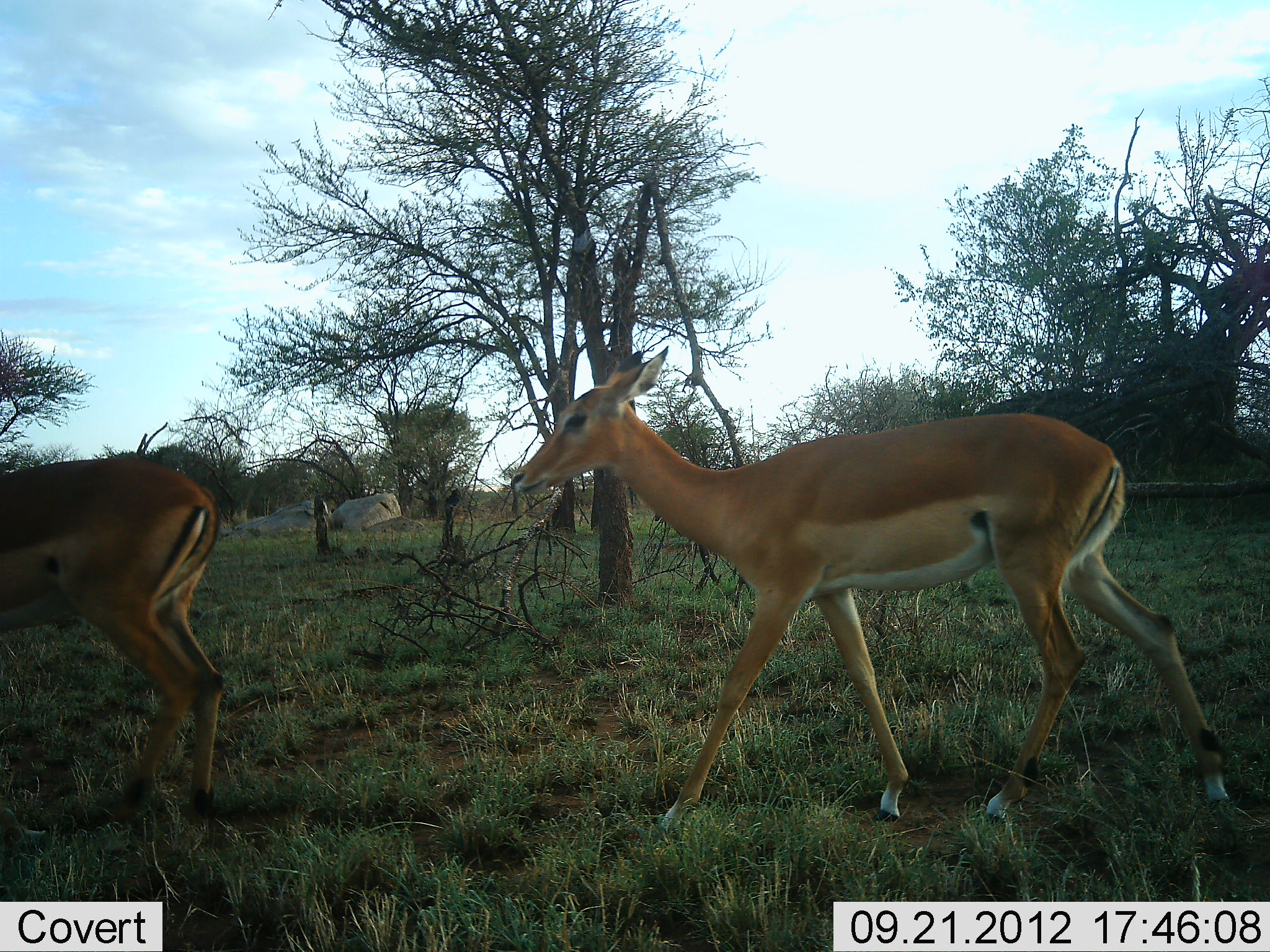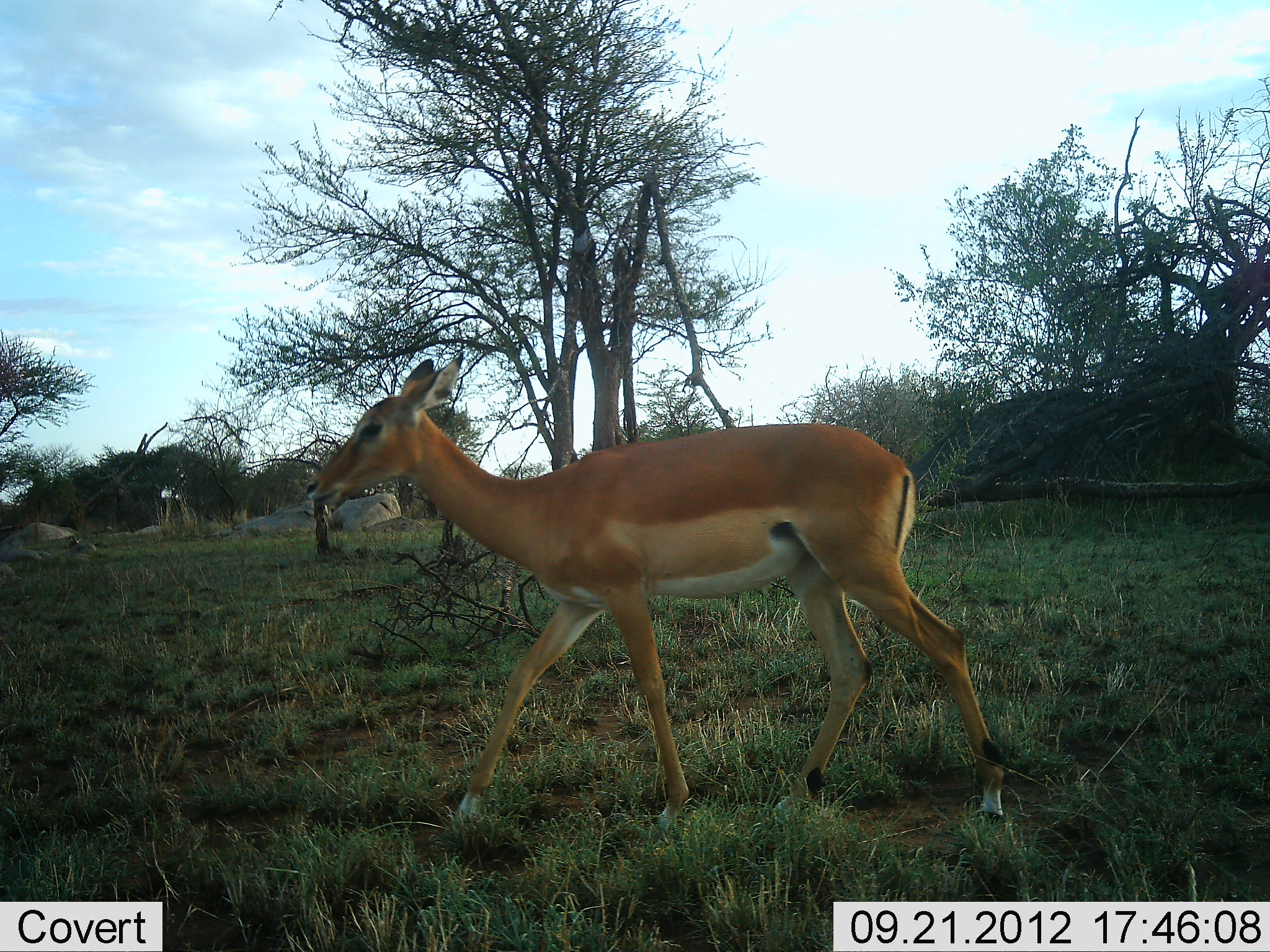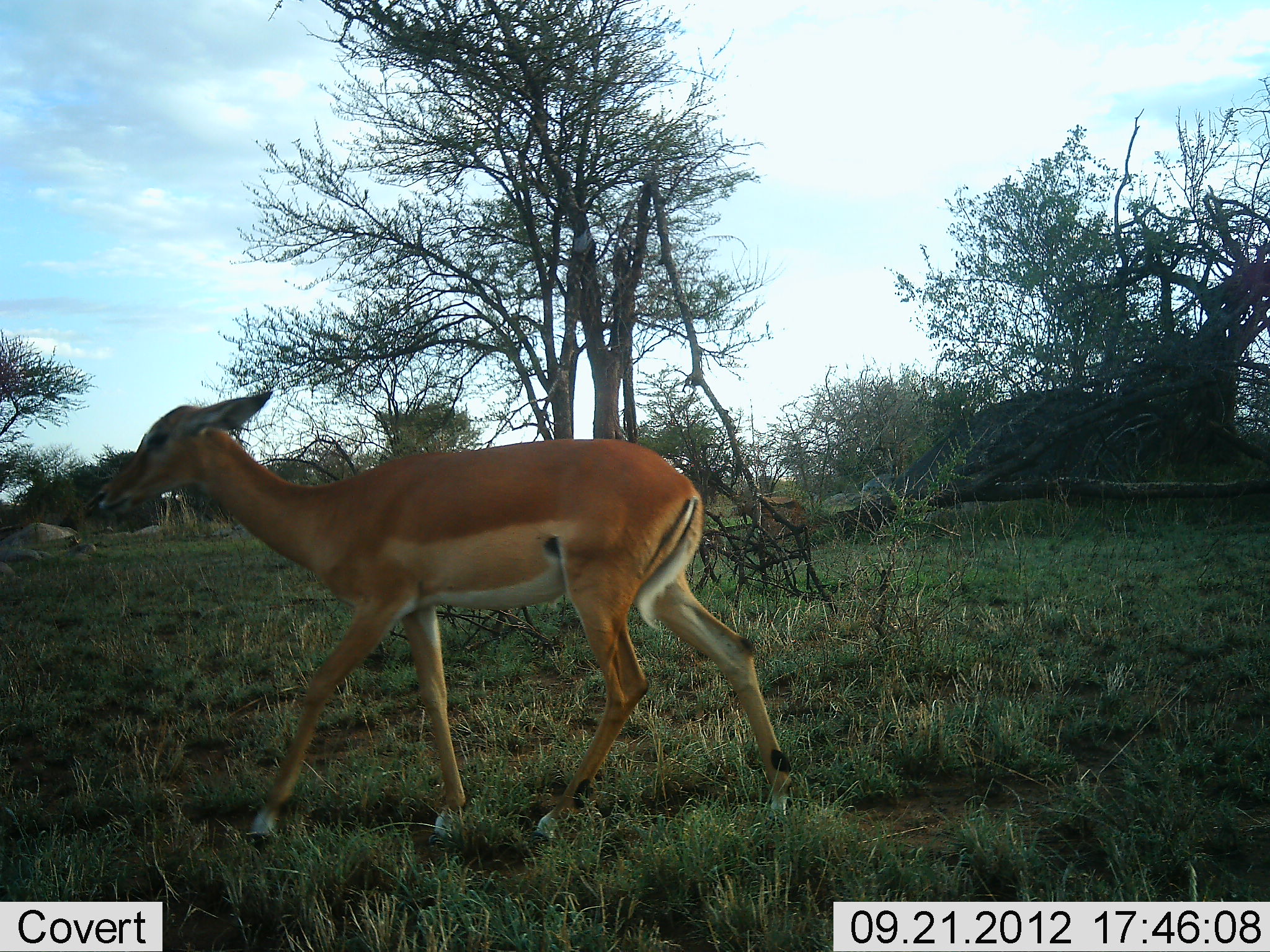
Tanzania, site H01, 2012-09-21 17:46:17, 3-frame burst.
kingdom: Animalia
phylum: Chordata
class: Mammalia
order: Artiodactyla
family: Bovidae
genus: Aepyceros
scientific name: Aepyceros melampus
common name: impala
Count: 2.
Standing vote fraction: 0%.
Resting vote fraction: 0%.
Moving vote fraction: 100%.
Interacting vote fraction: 0%.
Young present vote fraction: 0%.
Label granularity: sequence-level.